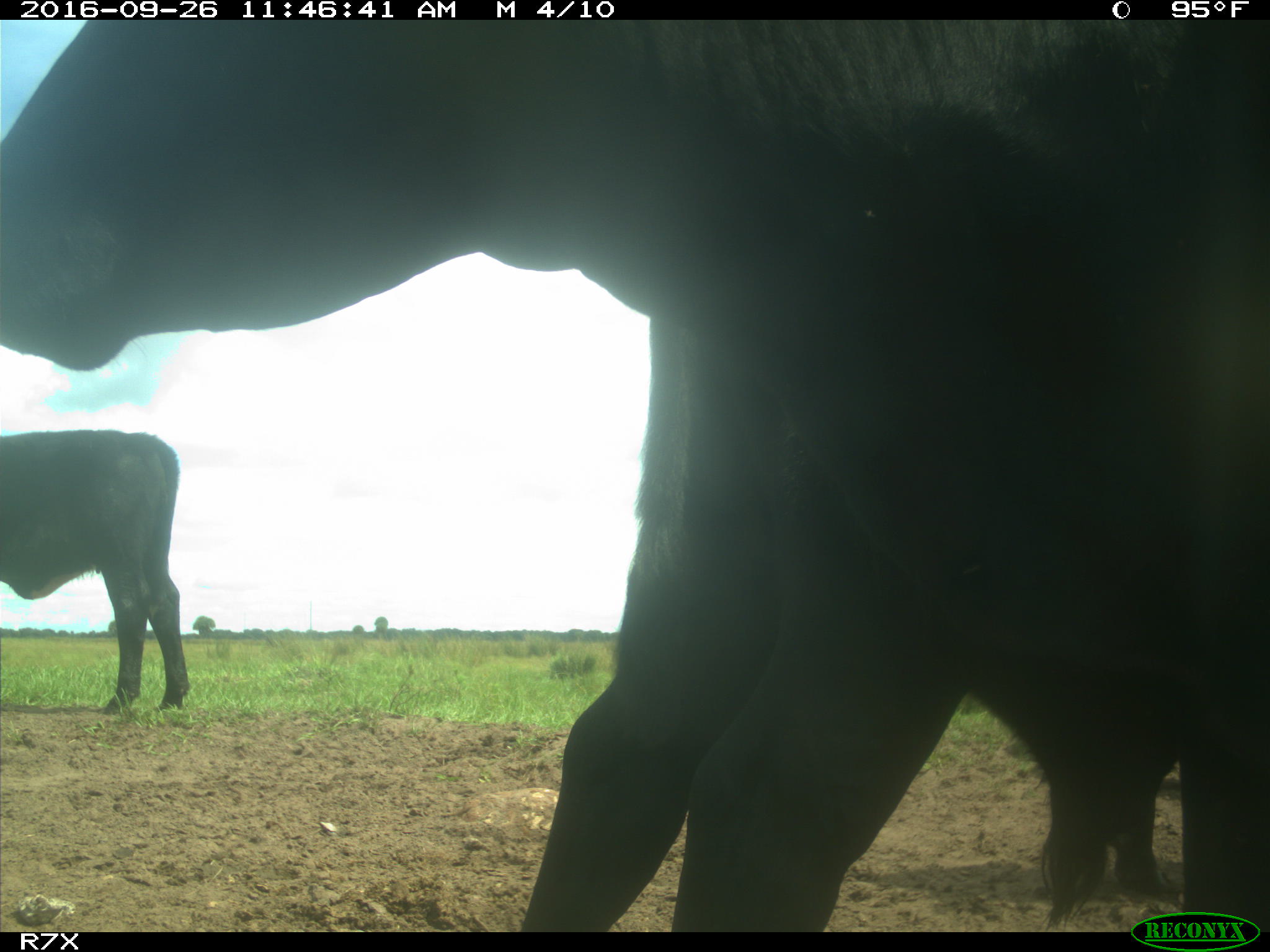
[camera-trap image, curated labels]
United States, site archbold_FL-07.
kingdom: Animalia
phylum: Chordata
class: Mammalia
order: Artiodactyla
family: Bovidae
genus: Bos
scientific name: Bos taurus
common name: domestic cow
Bos taurus (domestic cow).